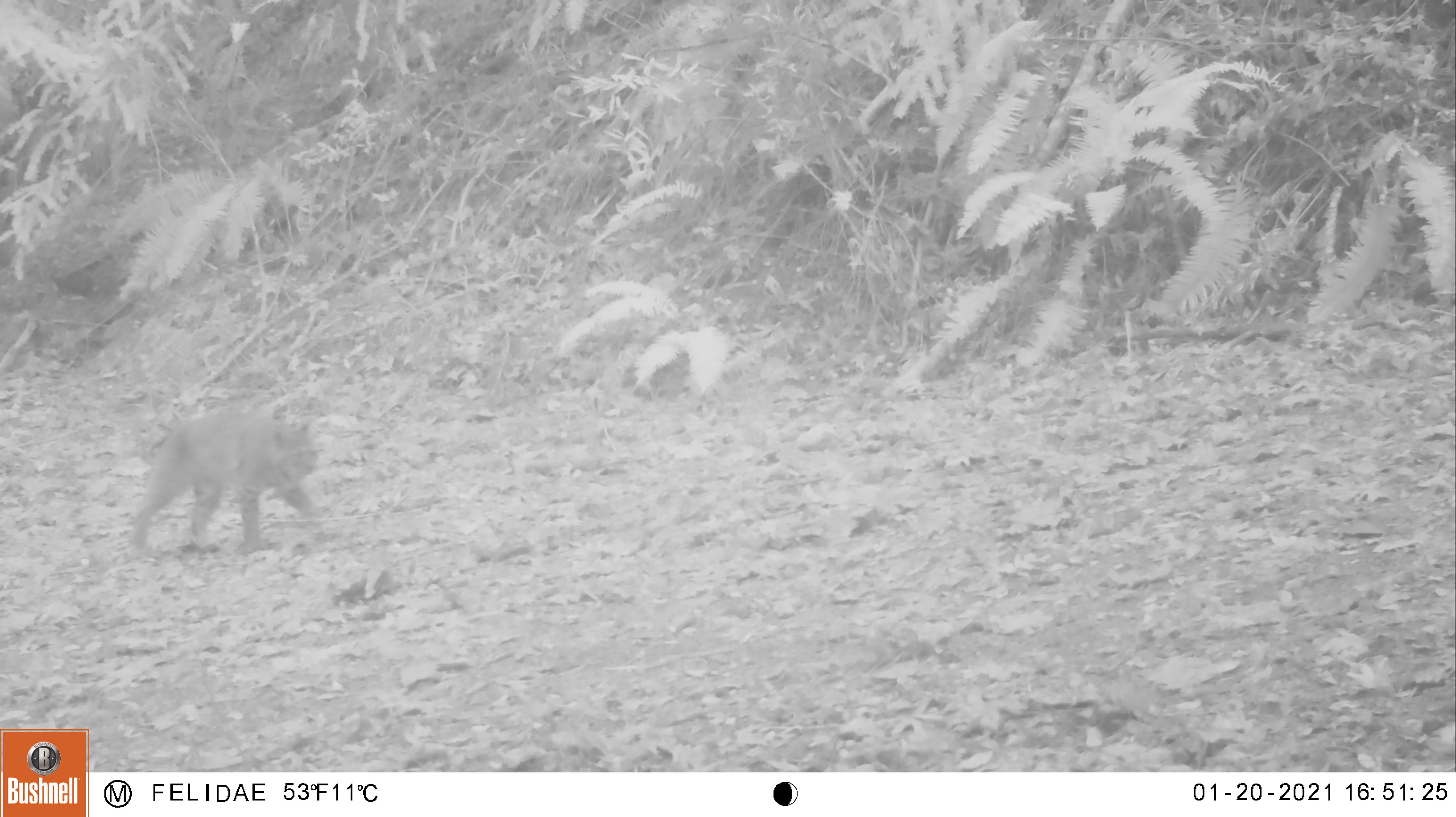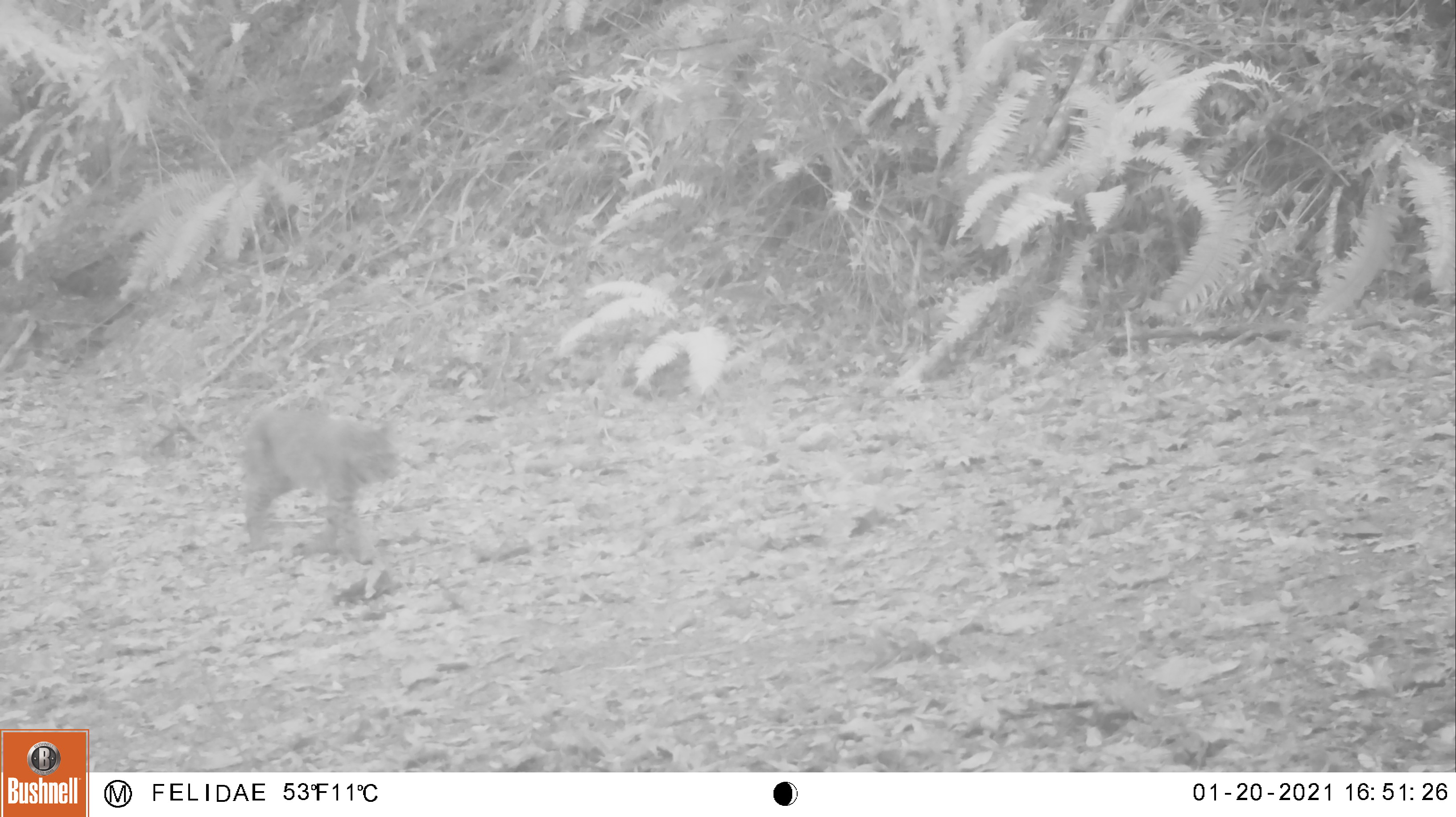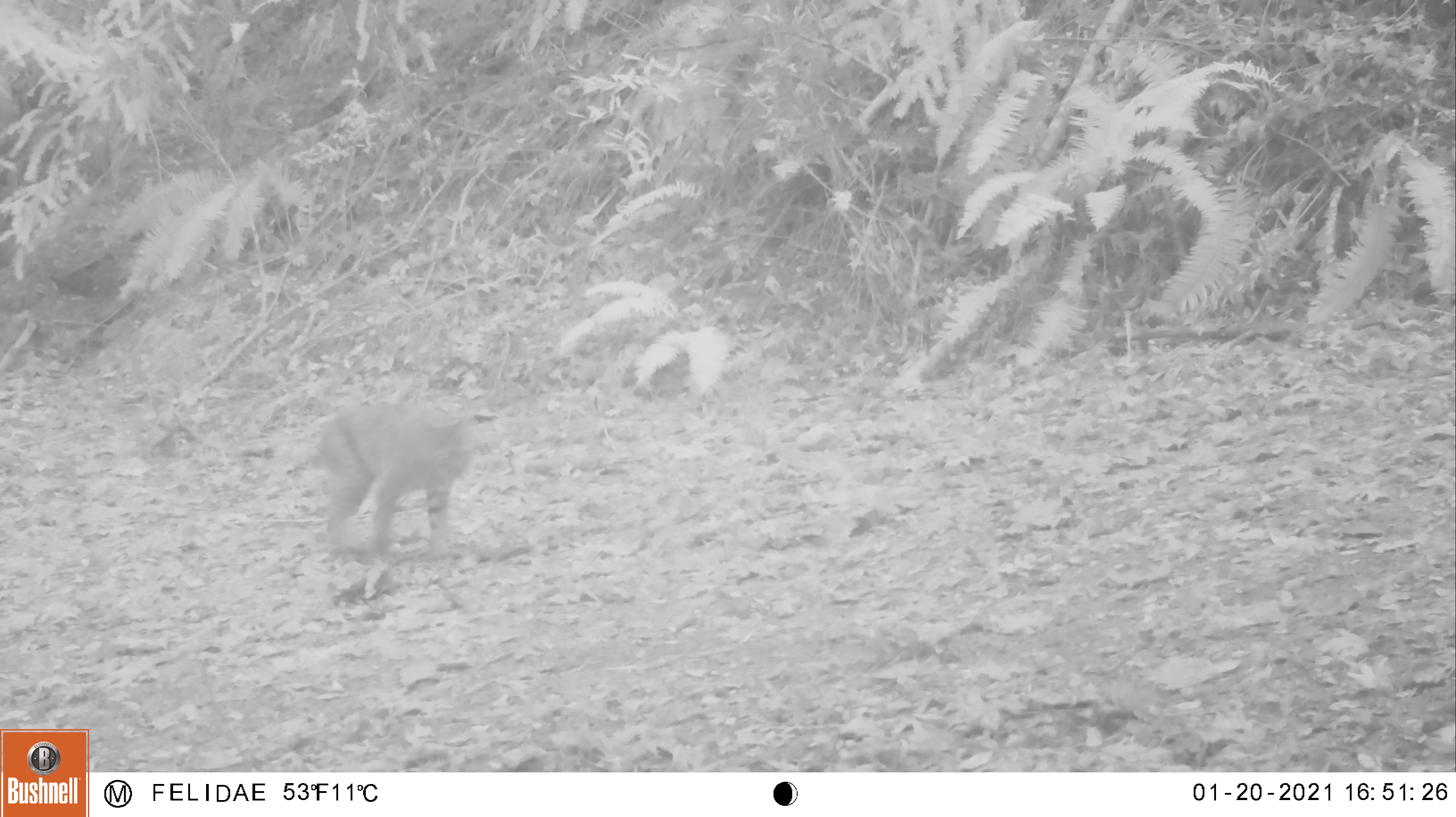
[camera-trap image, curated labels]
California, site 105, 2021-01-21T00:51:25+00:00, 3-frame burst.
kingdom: Animalia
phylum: Chordata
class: Mammalia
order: Carnivora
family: Felidae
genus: Lynx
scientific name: Lynx rufus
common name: bobcat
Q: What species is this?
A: Bobcat (Lynx rufus).